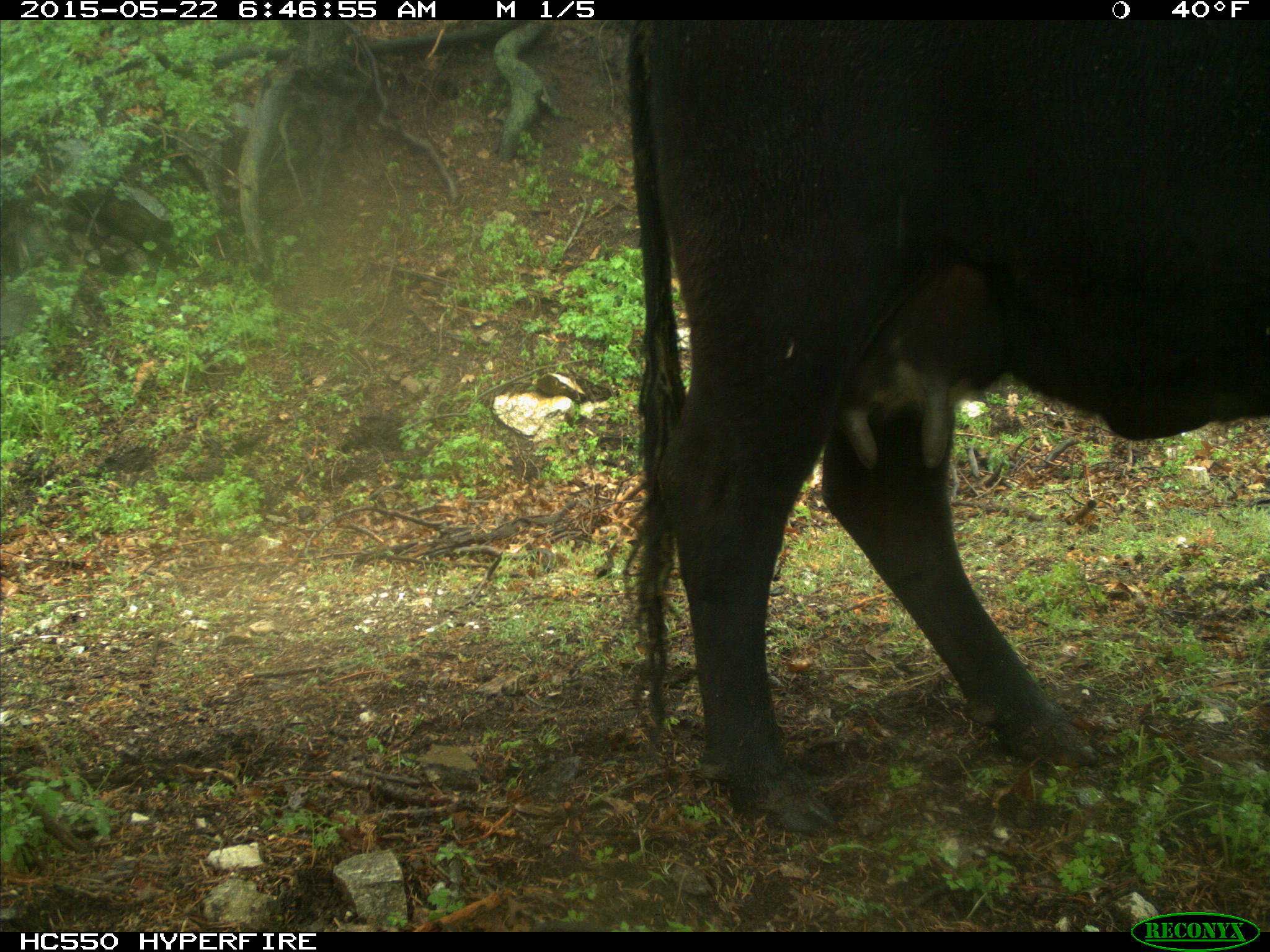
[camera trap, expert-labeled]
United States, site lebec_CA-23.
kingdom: Animalia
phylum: Chordata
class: Mammalia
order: Artiodactyla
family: Bovidae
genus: Bos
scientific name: Bos taurus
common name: domestic cow